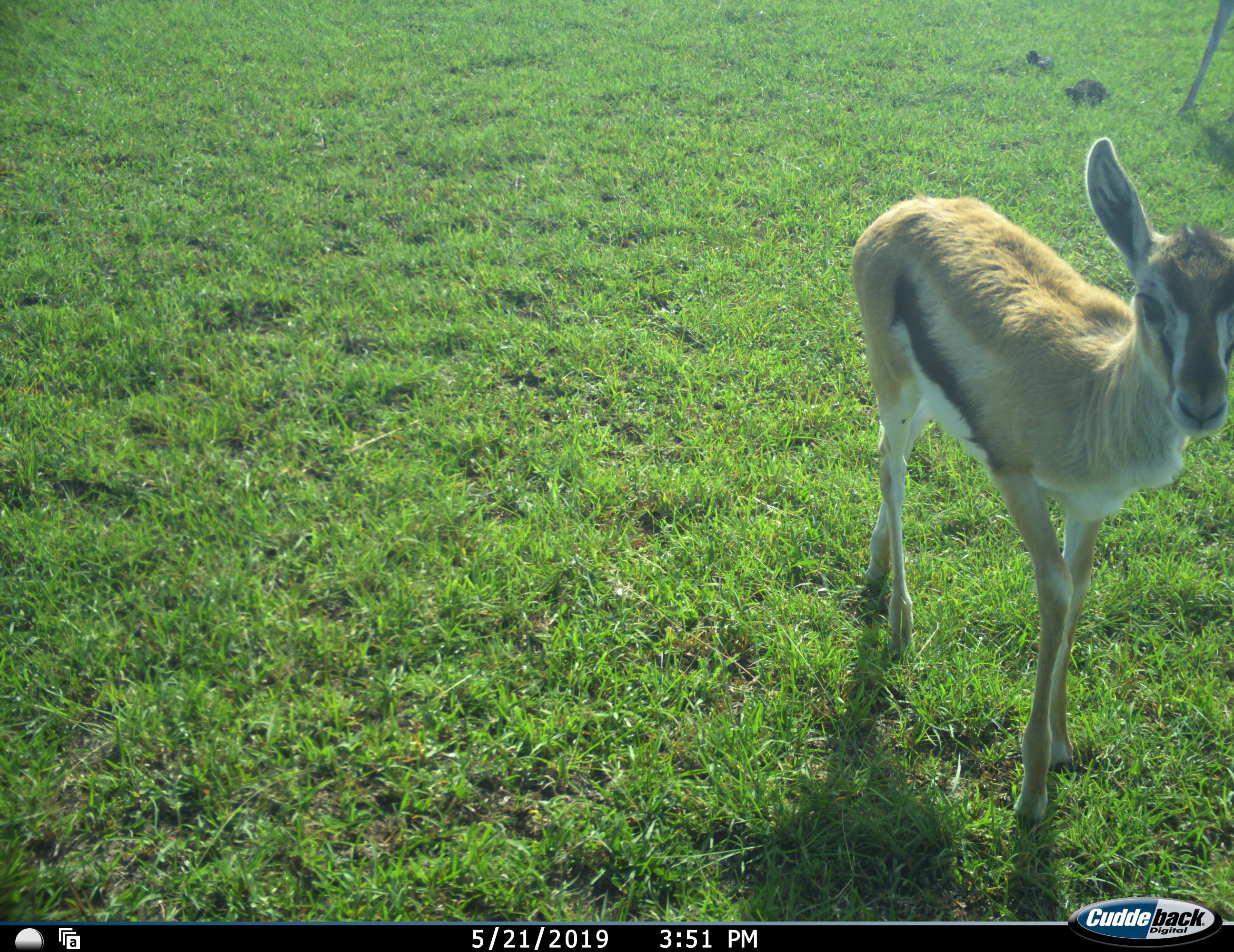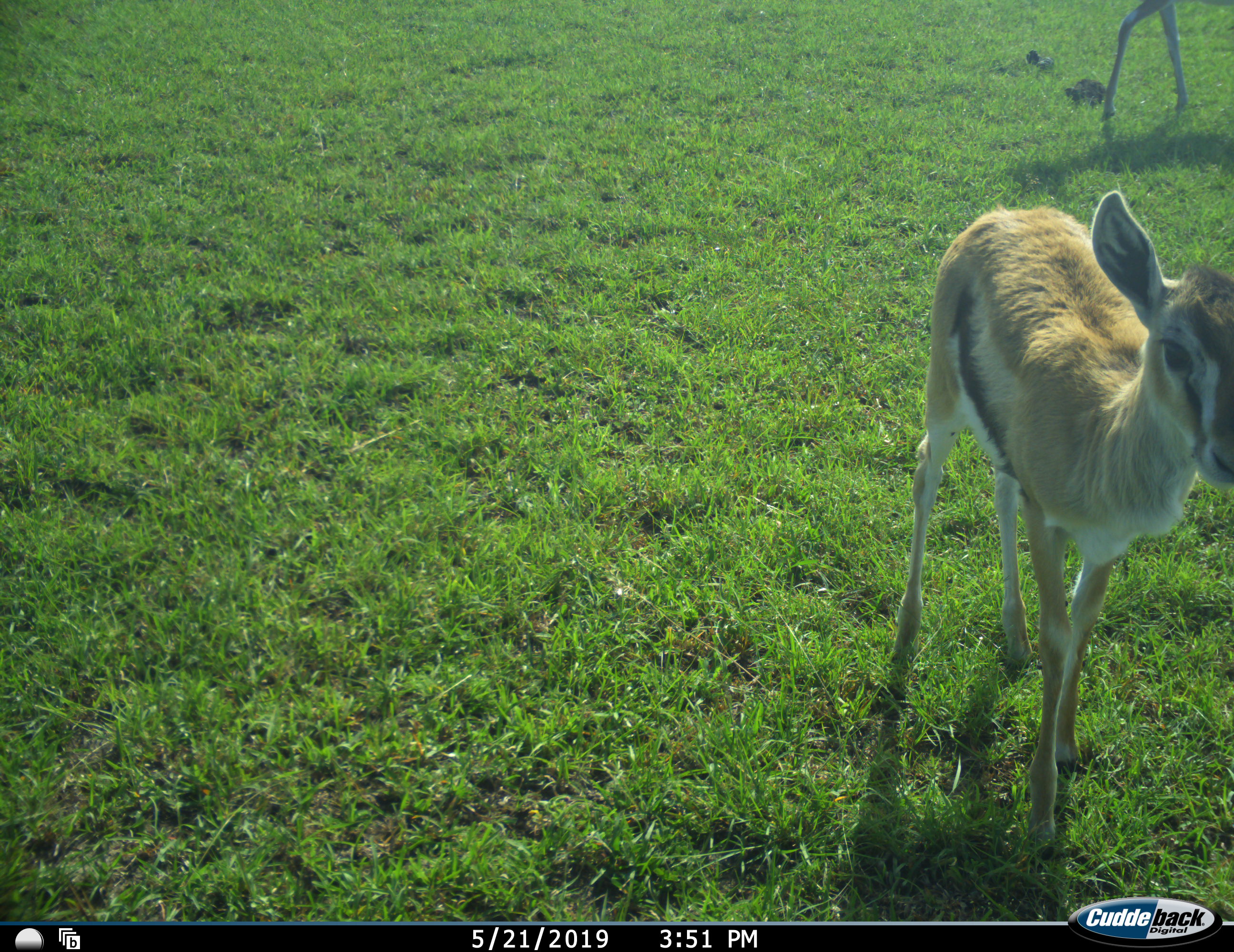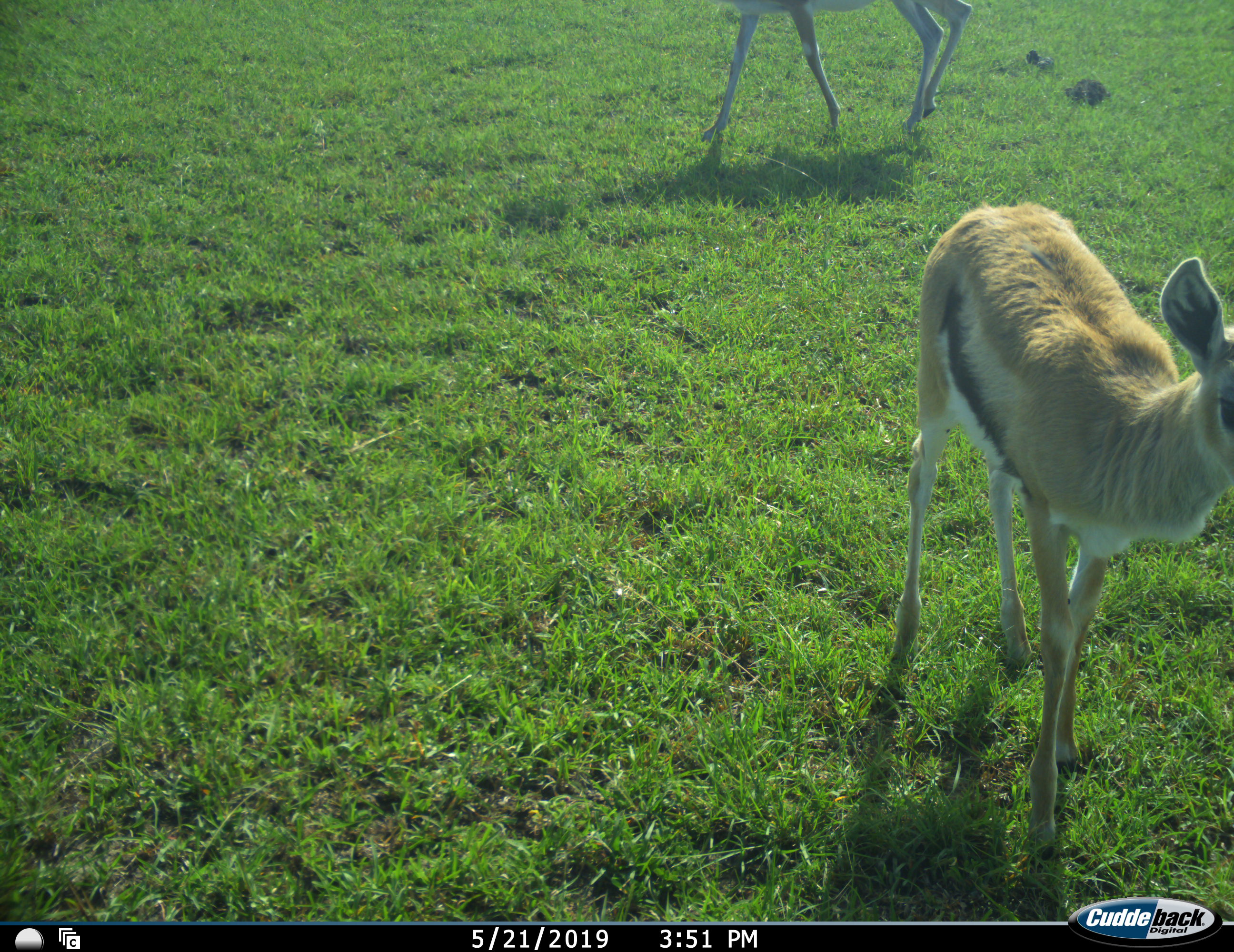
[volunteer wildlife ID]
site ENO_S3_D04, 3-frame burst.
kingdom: Animalia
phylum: Chordata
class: Mammalia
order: Artiodactyla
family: Bovidae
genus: Eudorcas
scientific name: Eudorcas thomsonii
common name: thomson's gazelle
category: gazellethomsons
Gazellethomsons (thomson's gazelle) (Eudorcas thomsonii), count 2. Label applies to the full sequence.